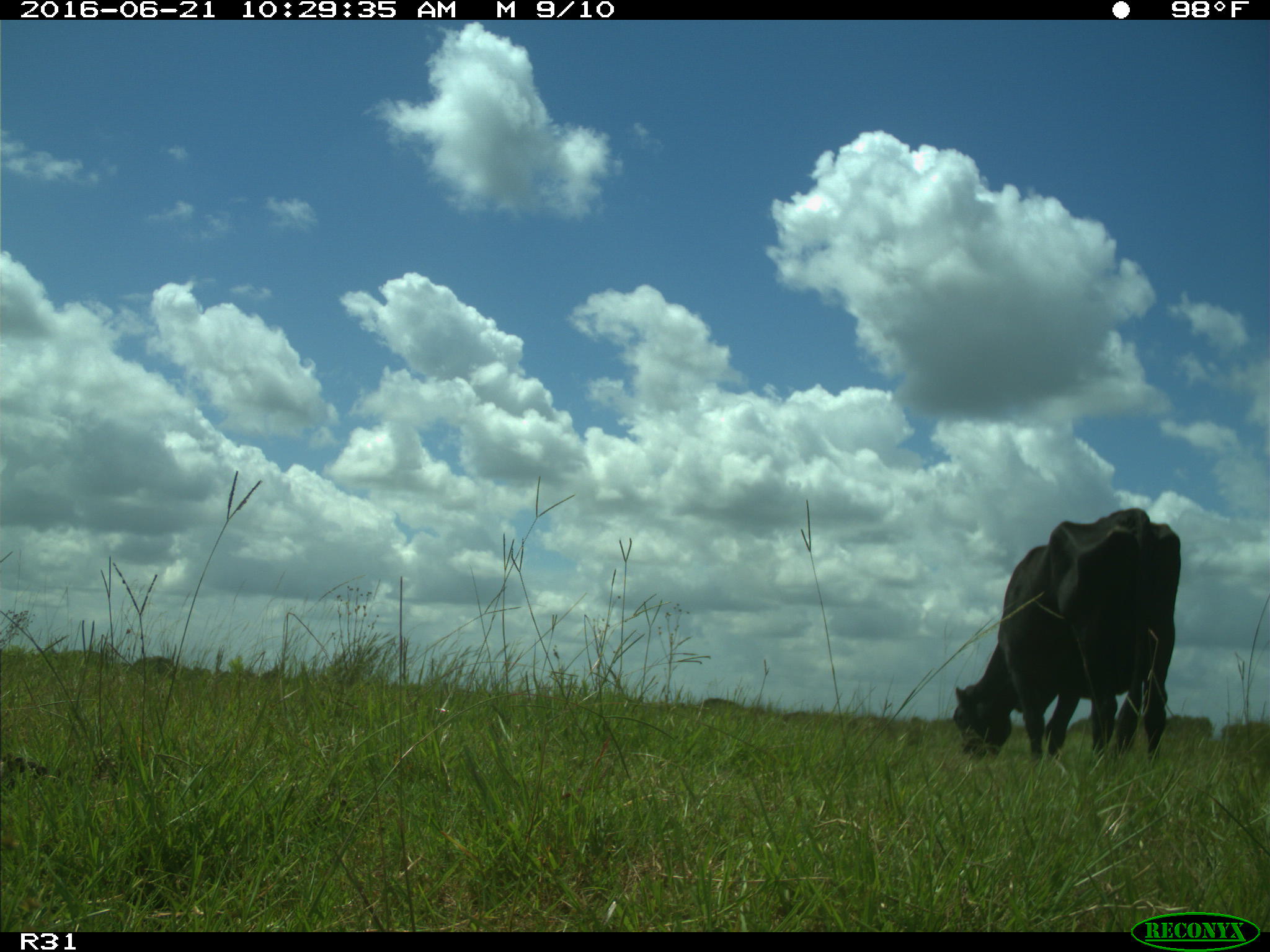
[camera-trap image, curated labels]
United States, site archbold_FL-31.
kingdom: Animalia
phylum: Chordata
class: Mammalia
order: Artiodactyla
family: Bovidae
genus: Bos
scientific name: Bos taurus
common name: domestic cow